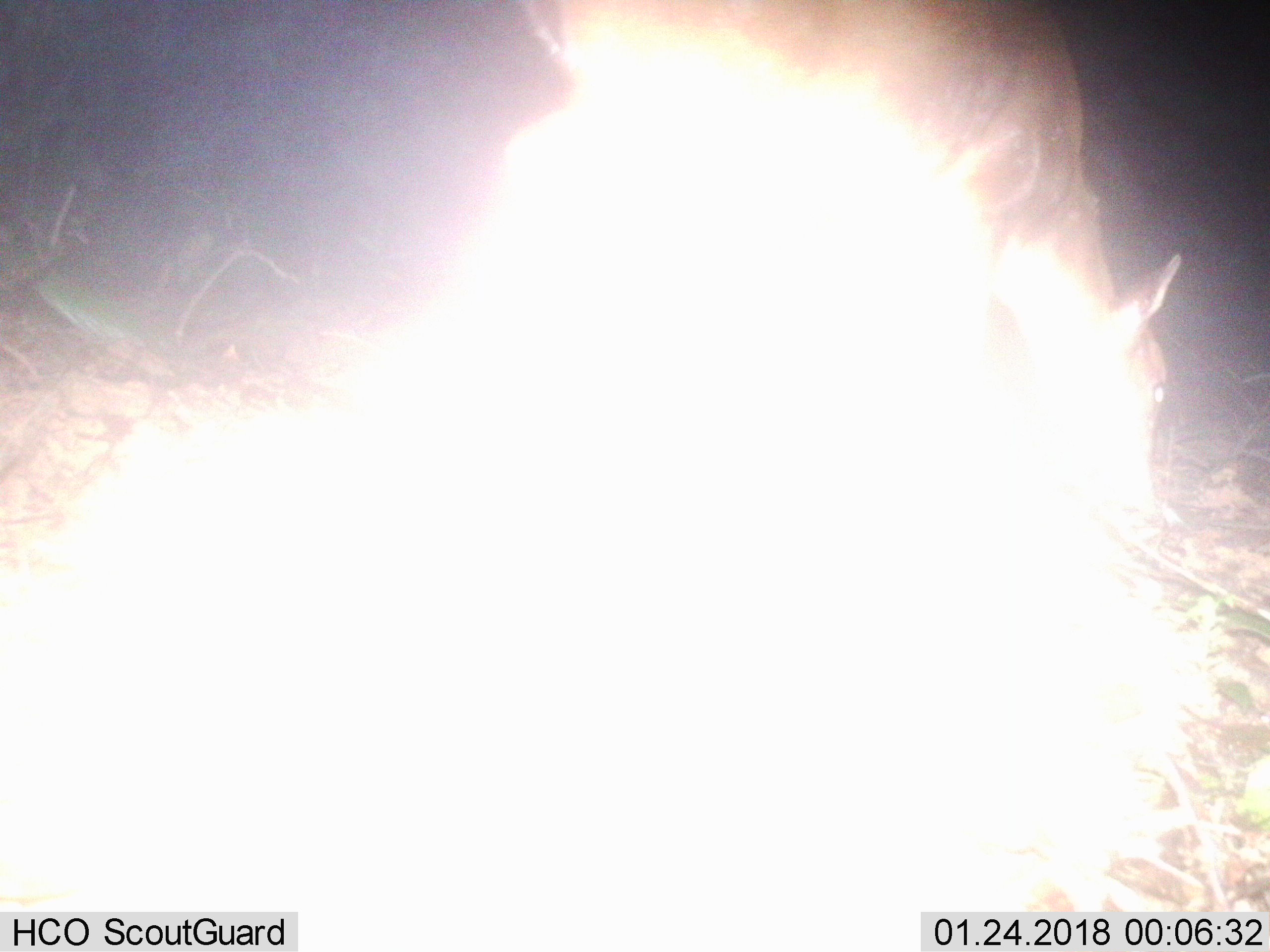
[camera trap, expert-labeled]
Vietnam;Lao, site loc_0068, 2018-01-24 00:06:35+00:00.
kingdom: Animalia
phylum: Chordata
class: Mammalia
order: Artiodactyla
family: Cervidae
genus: Muntiacus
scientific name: Muntiacus vuquangensis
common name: large-antlered muntjac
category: large antlered muntjac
Large antlered muntjac (large-antlered muntjac) (Muntiacus vuquangensis). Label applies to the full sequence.